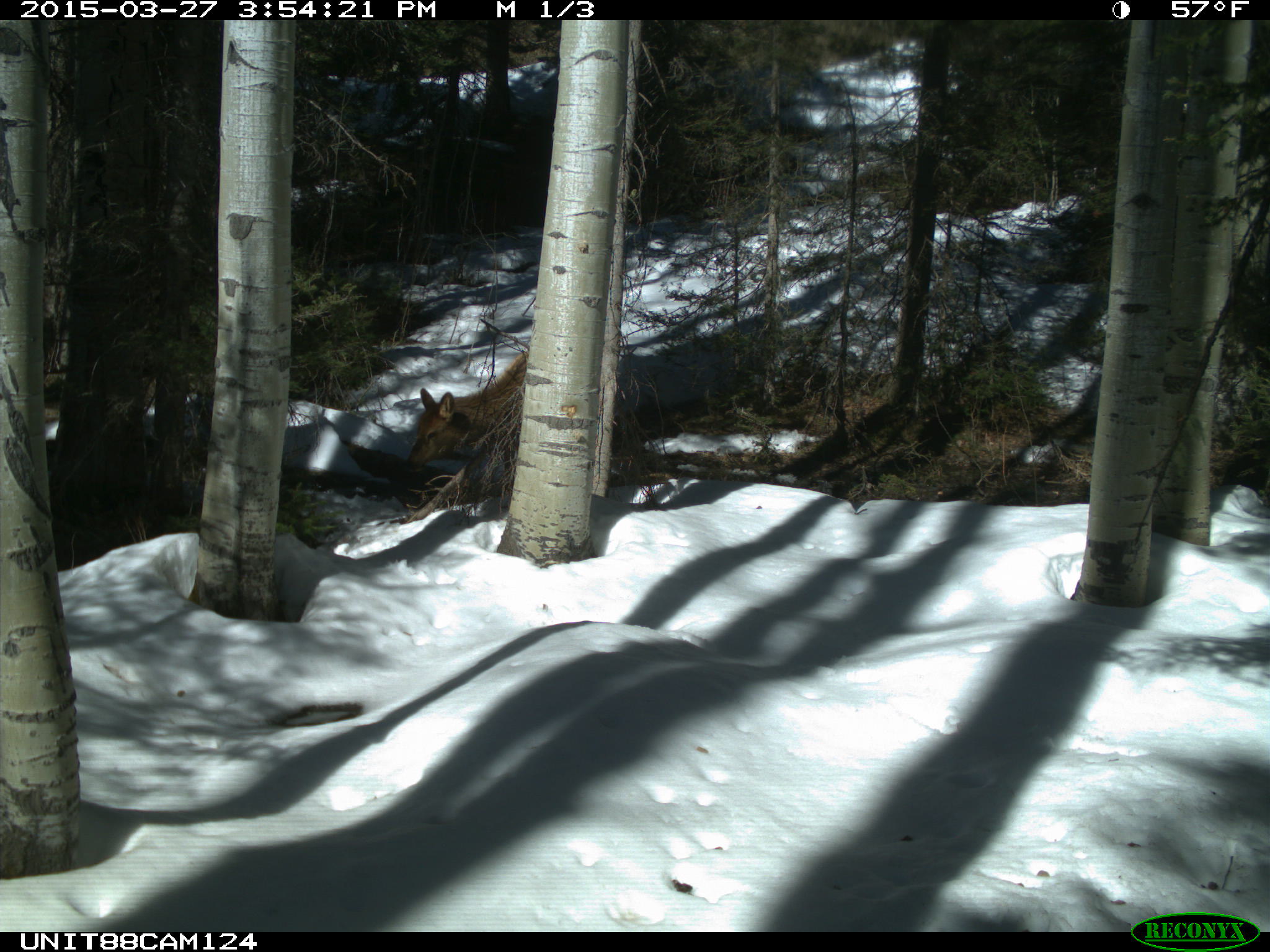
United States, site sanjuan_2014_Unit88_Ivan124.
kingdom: Animalia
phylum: Chordata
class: Mammalia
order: Artiodactyla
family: Cervidae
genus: Cervus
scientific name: Cervus elaphus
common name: red deer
Cervus elaphus (red deer).